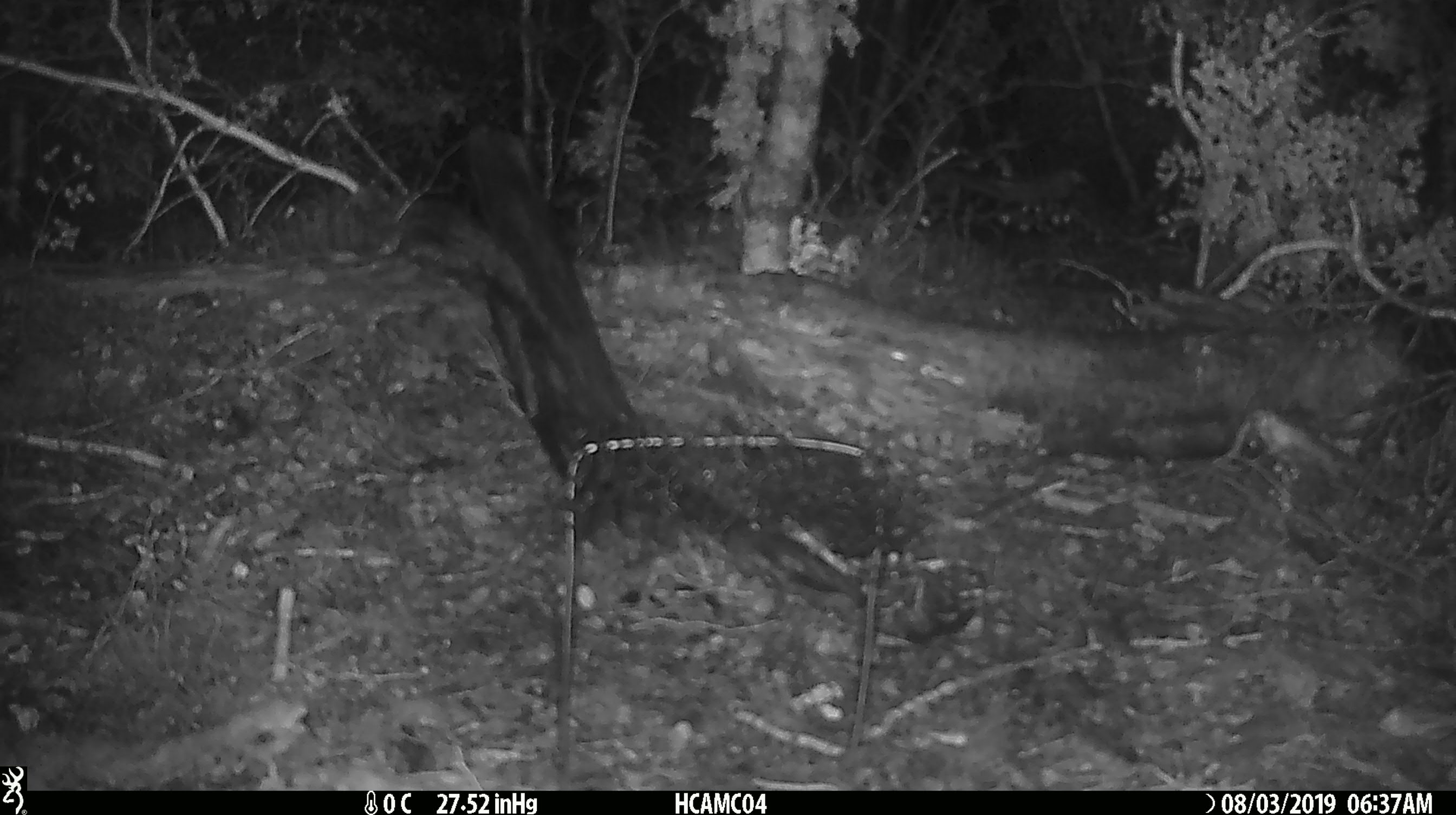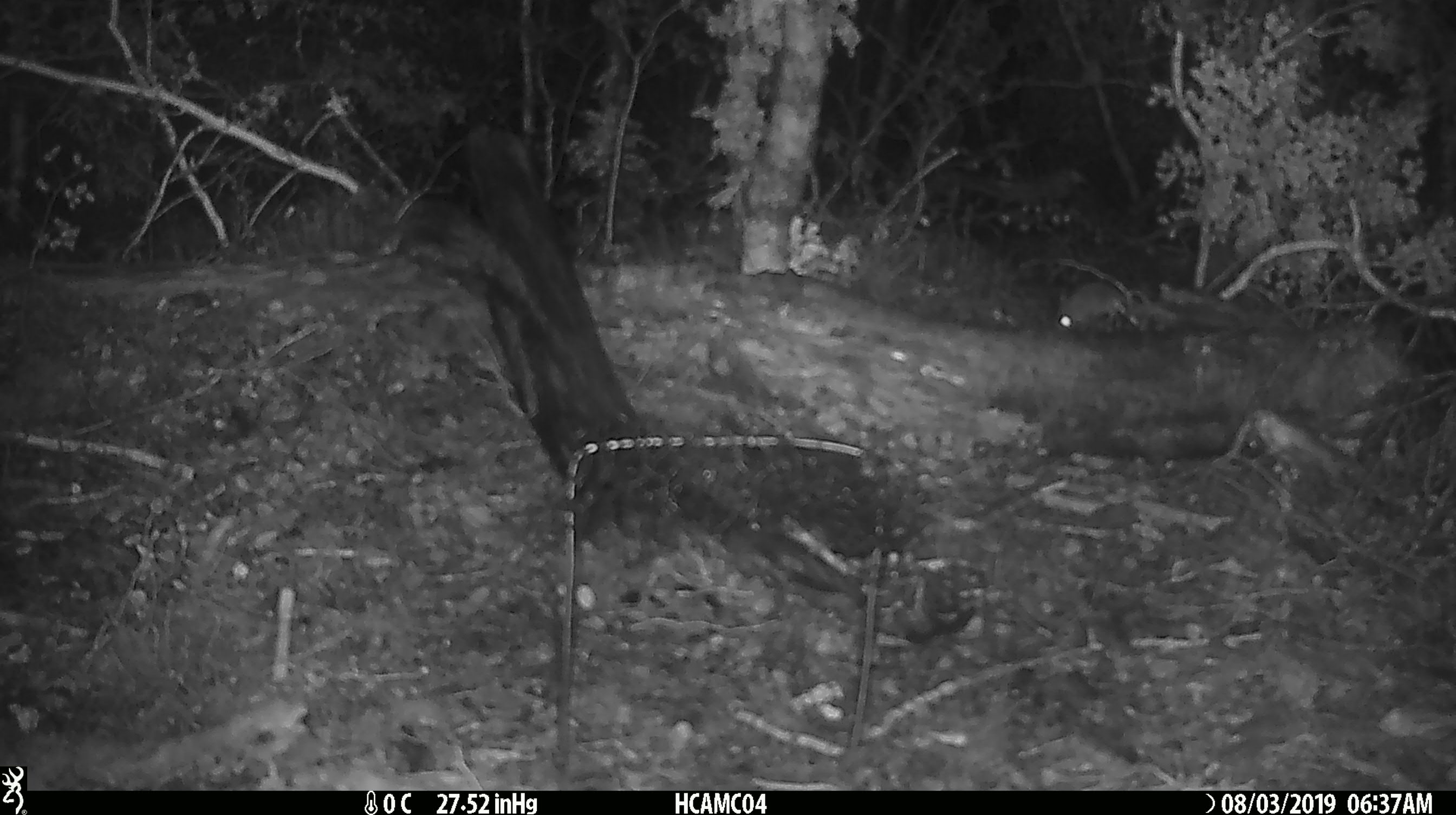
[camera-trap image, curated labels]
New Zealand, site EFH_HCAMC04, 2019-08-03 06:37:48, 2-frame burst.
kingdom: Animalia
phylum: Chordata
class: Mammalia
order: Rodentia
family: Muridae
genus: Mus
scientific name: Mus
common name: mouse